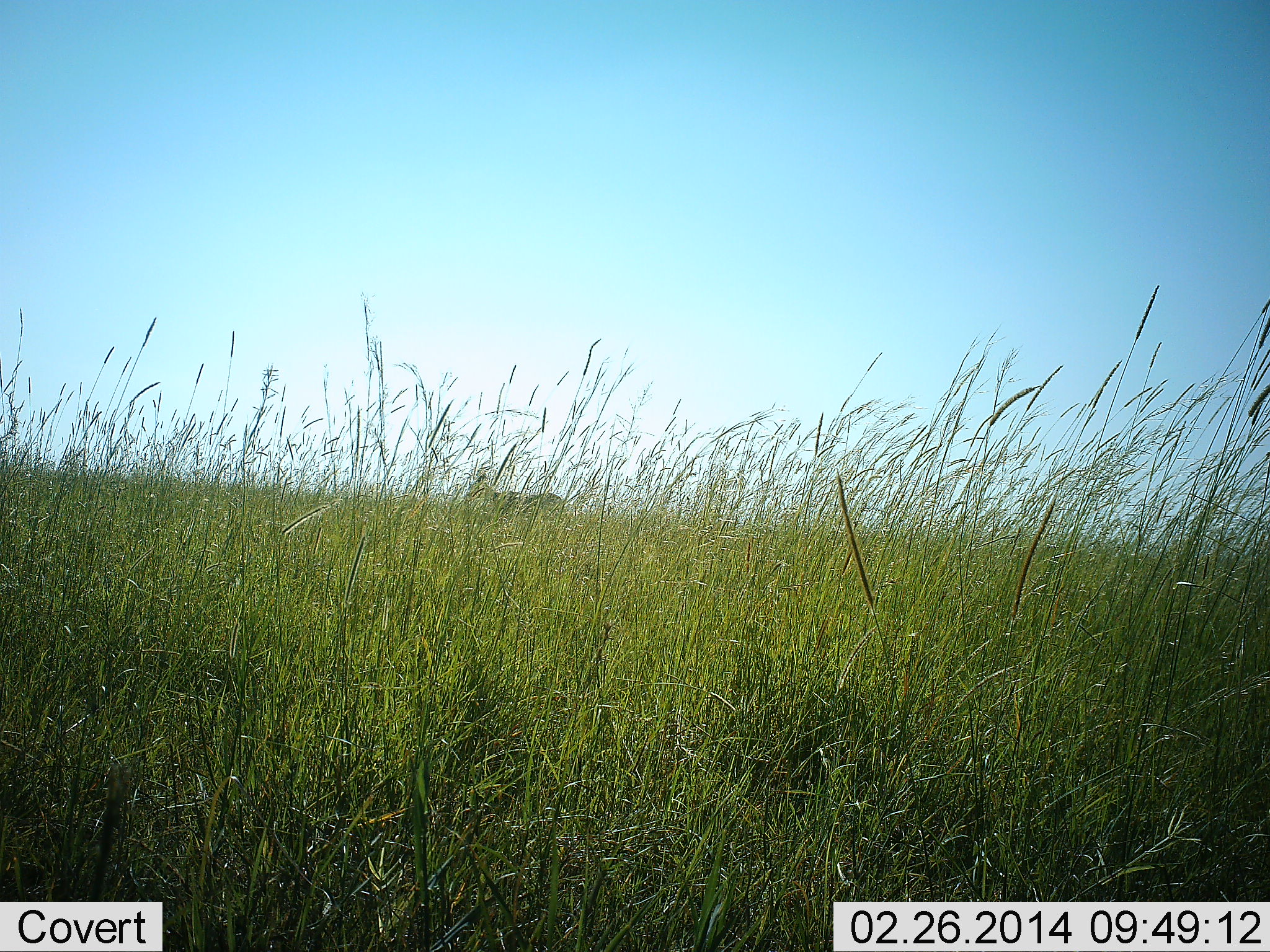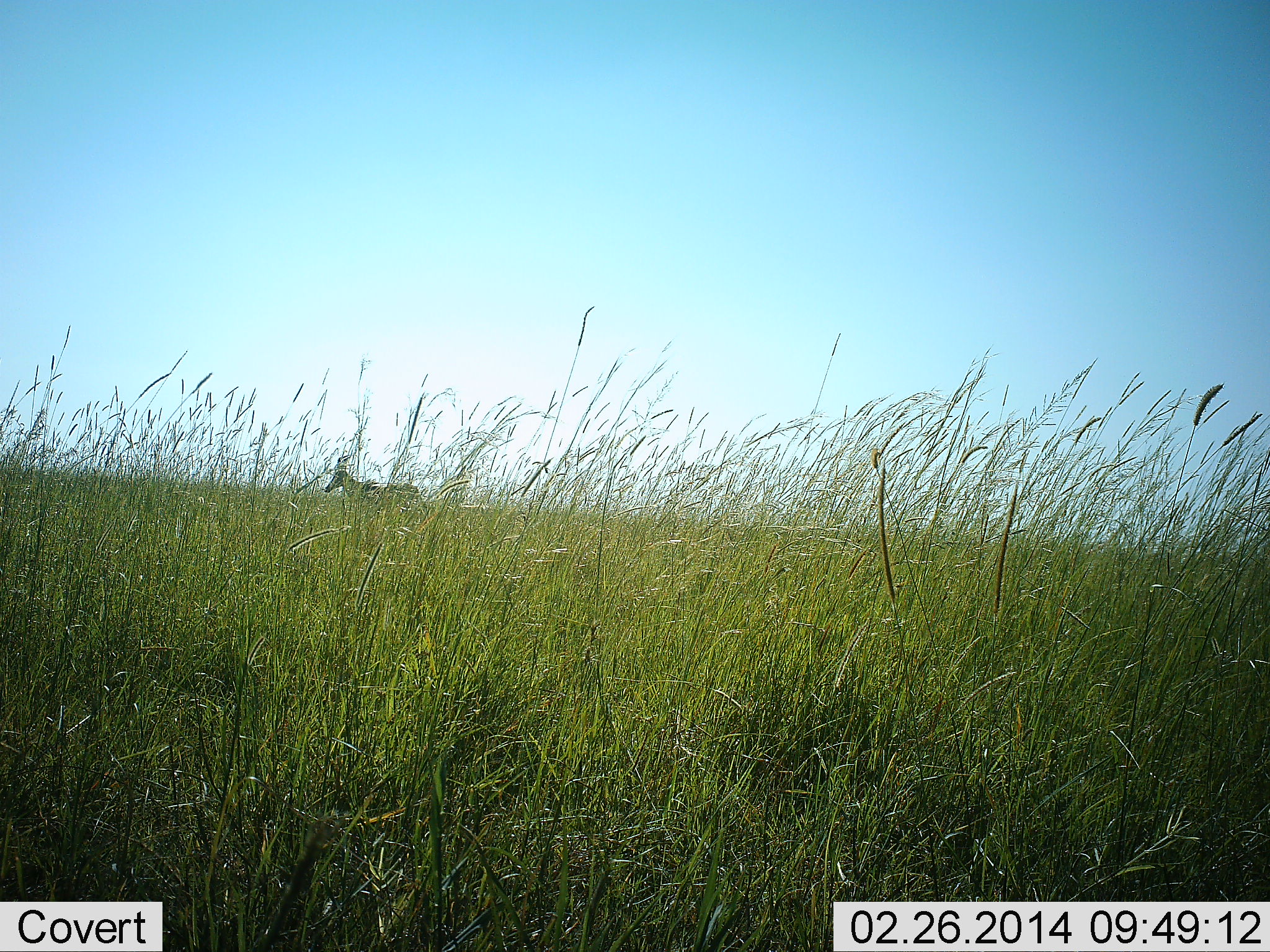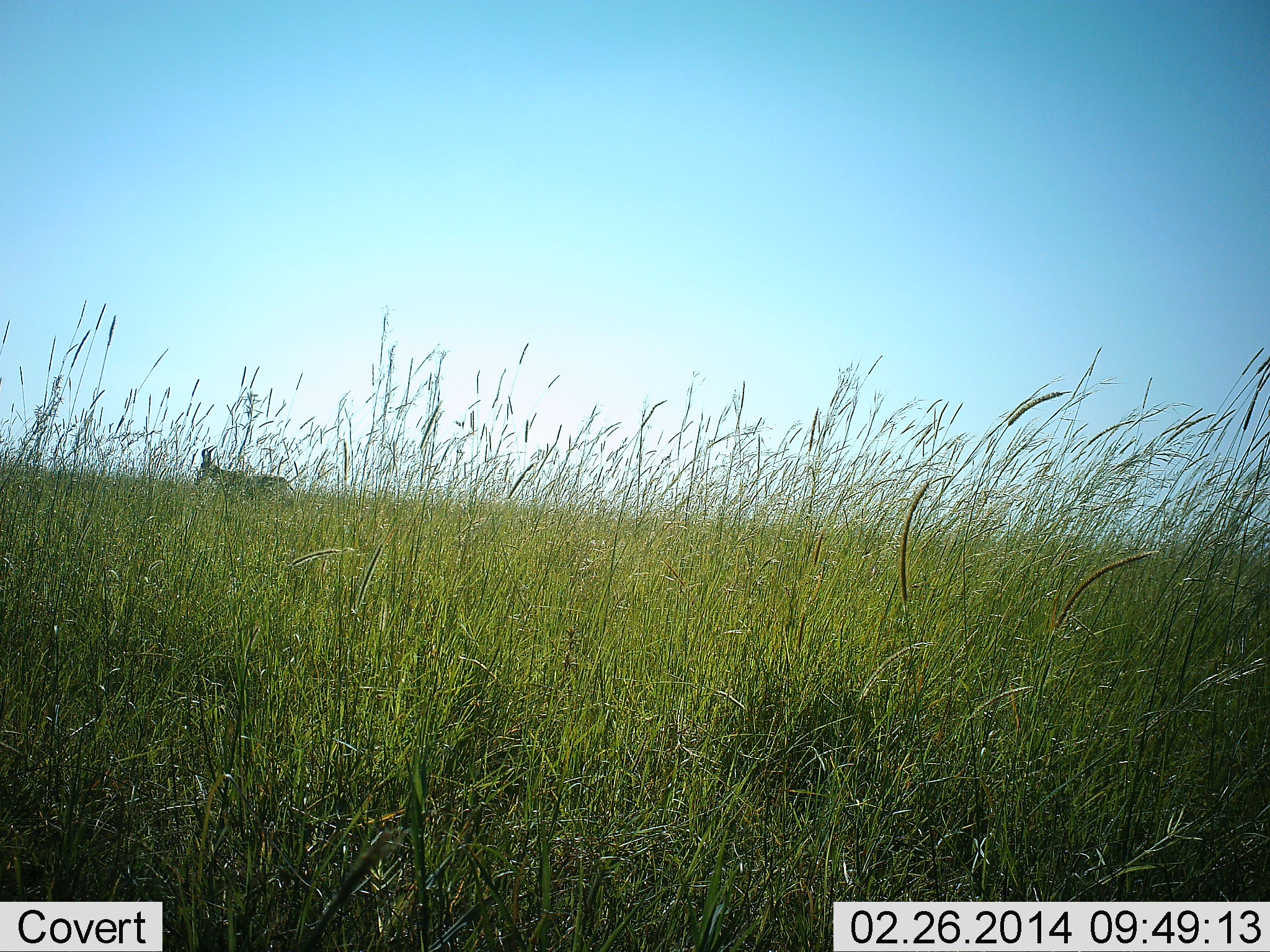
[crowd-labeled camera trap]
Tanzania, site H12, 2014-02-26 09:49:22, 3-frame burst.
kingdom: Animalia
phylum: Chordata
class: Mammalia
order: Artiodactyla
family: Bovidae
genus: Eudorcas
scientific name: Eudorcas thomsonii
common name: thomson's gazelle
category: gazellethomsons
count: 1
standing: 12%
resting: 0%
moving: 88%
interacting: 0%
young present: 12%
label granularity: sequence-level